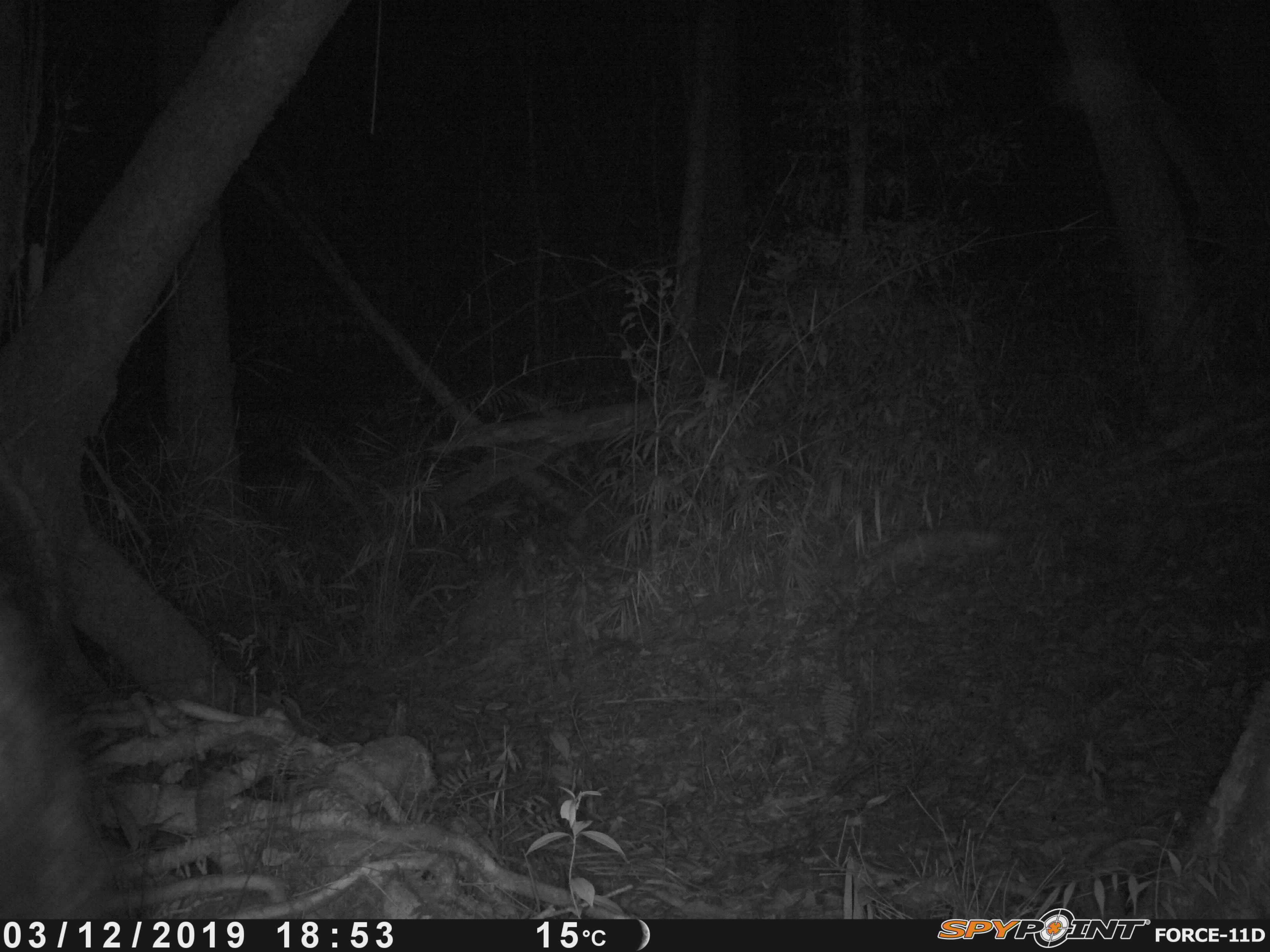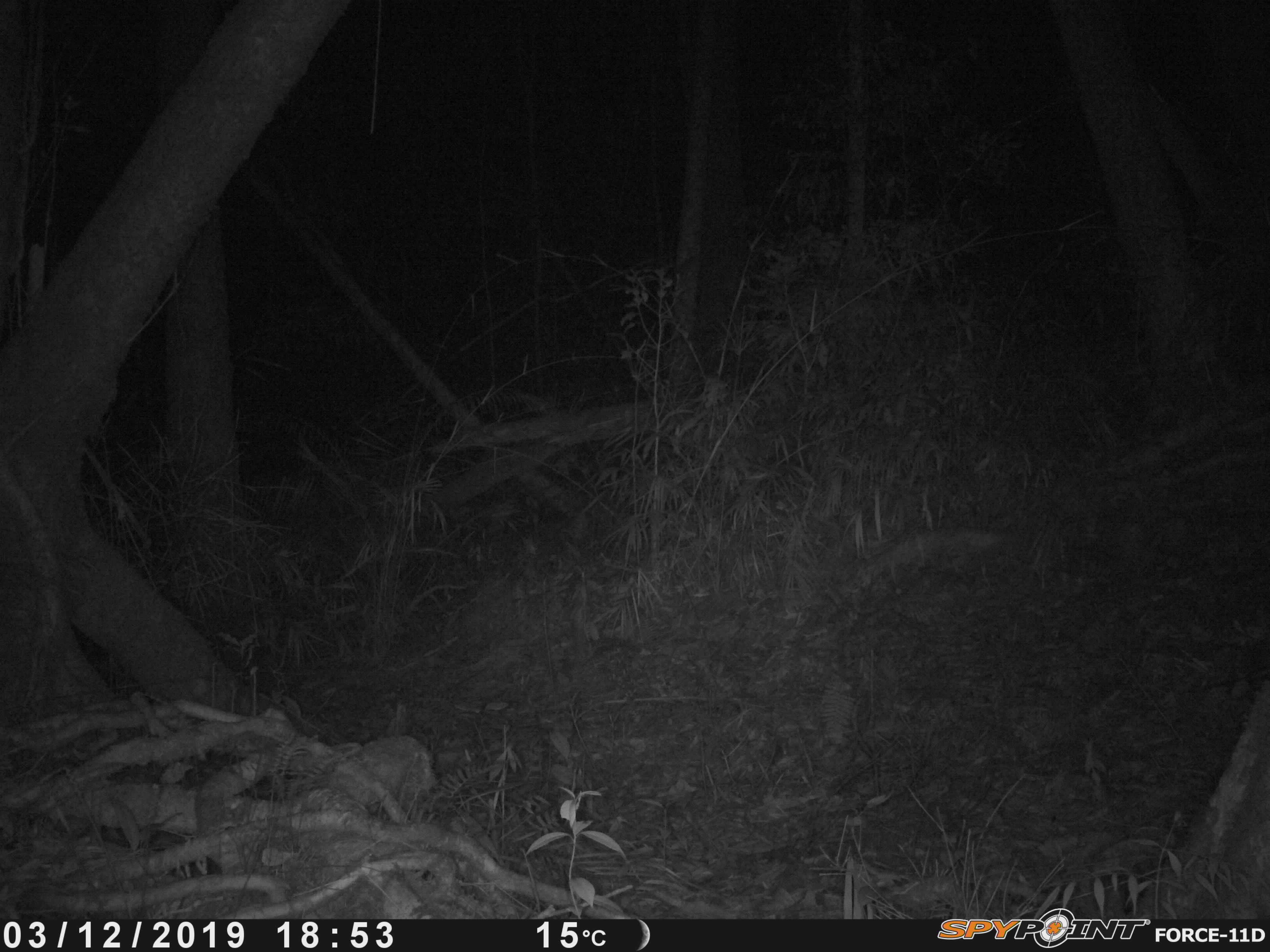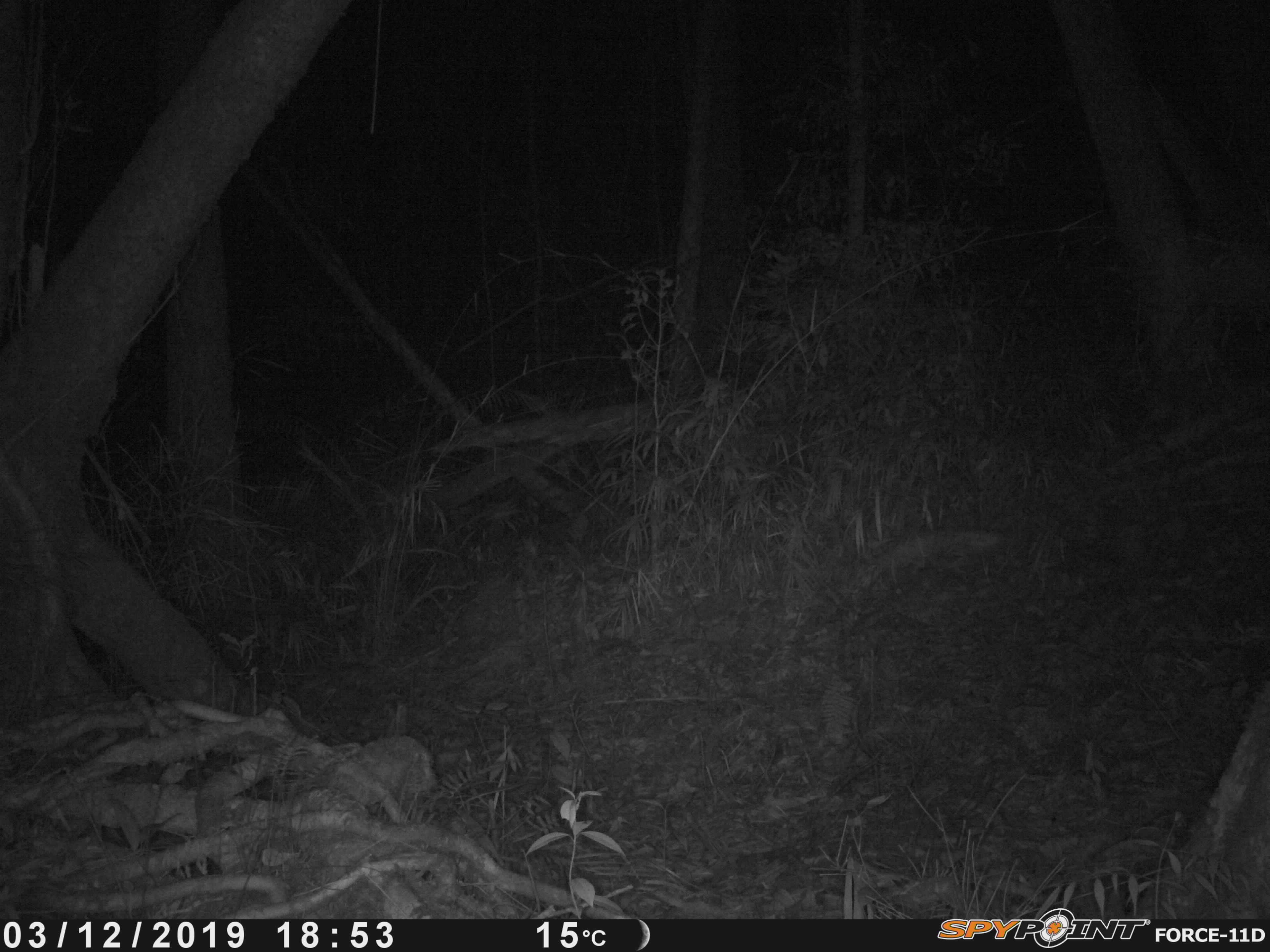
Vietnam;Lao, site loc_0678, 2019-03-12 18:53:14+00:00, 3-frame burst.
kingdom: Animalia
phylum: Chordata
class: Mammalia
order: Artiodactyla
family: Bovidae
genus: Capricornis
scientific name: Capricornis sumatraensis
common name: chinese serow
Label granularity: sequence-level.